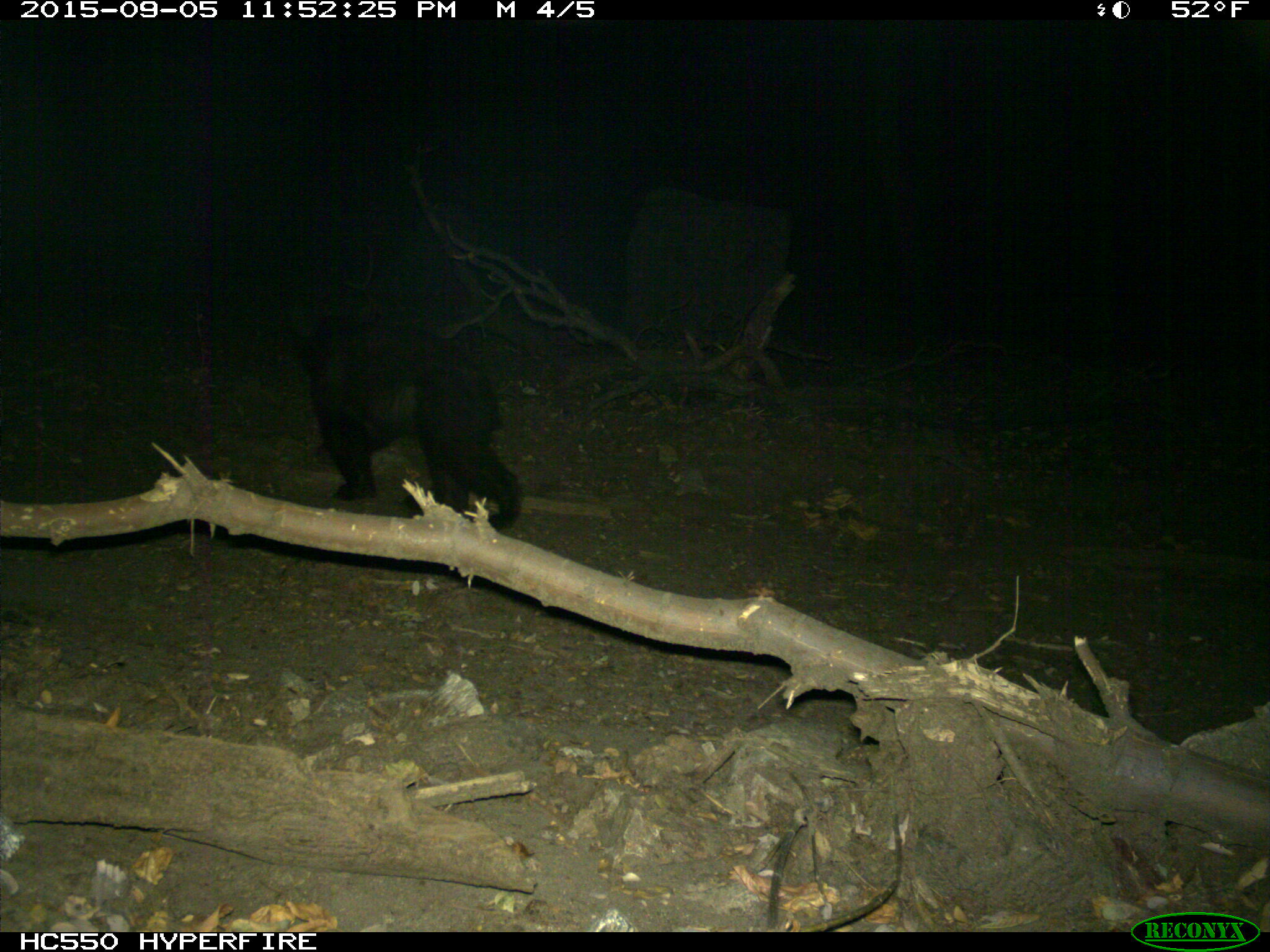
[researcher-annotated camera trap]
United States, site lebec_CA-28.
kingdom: Animalia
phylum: Chordata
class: Mammalia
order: Carnivora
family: Ursidae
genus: Ursus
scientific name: Ursus americanus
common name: american black bear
Ursus americanus (american black bear).